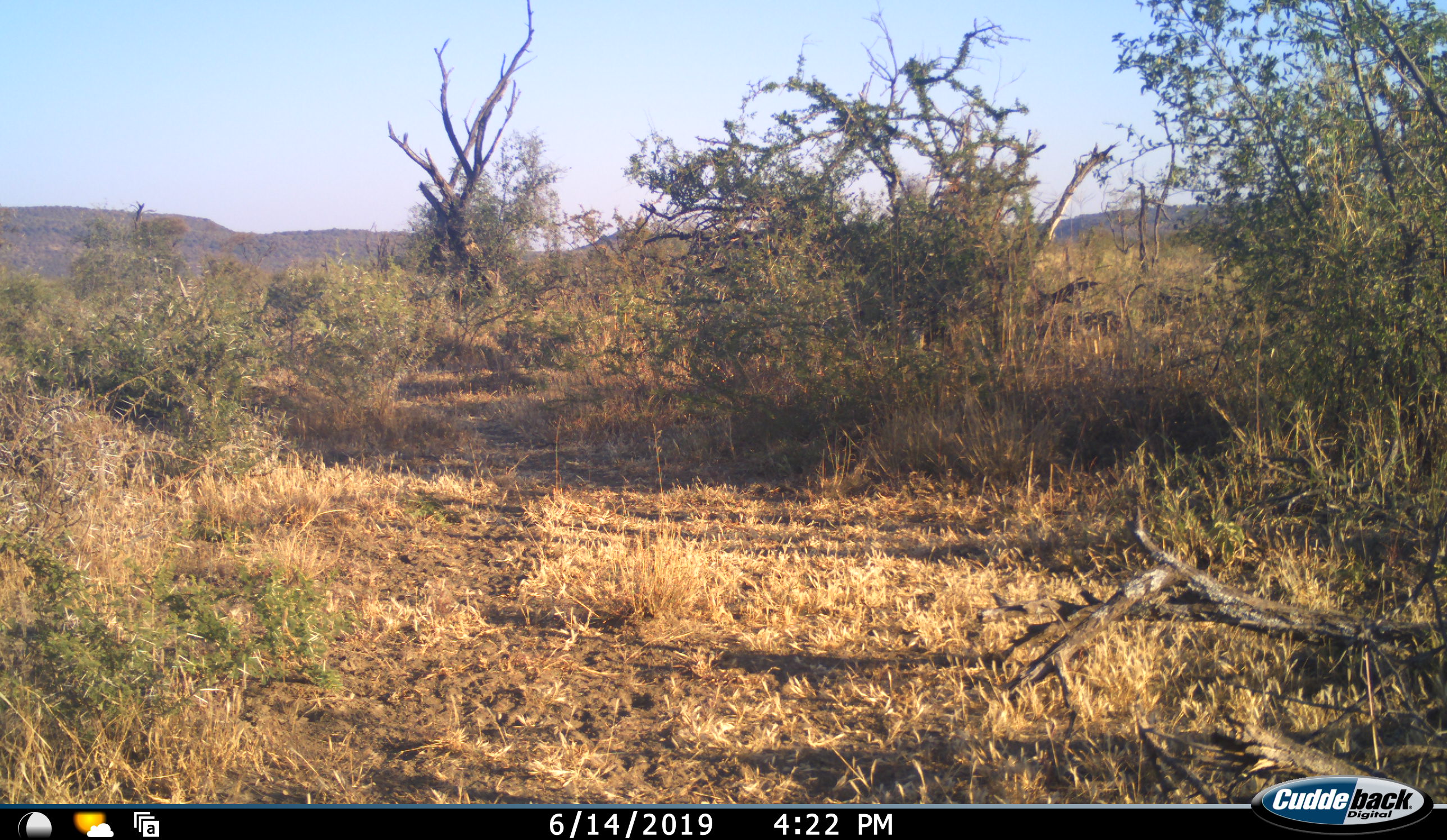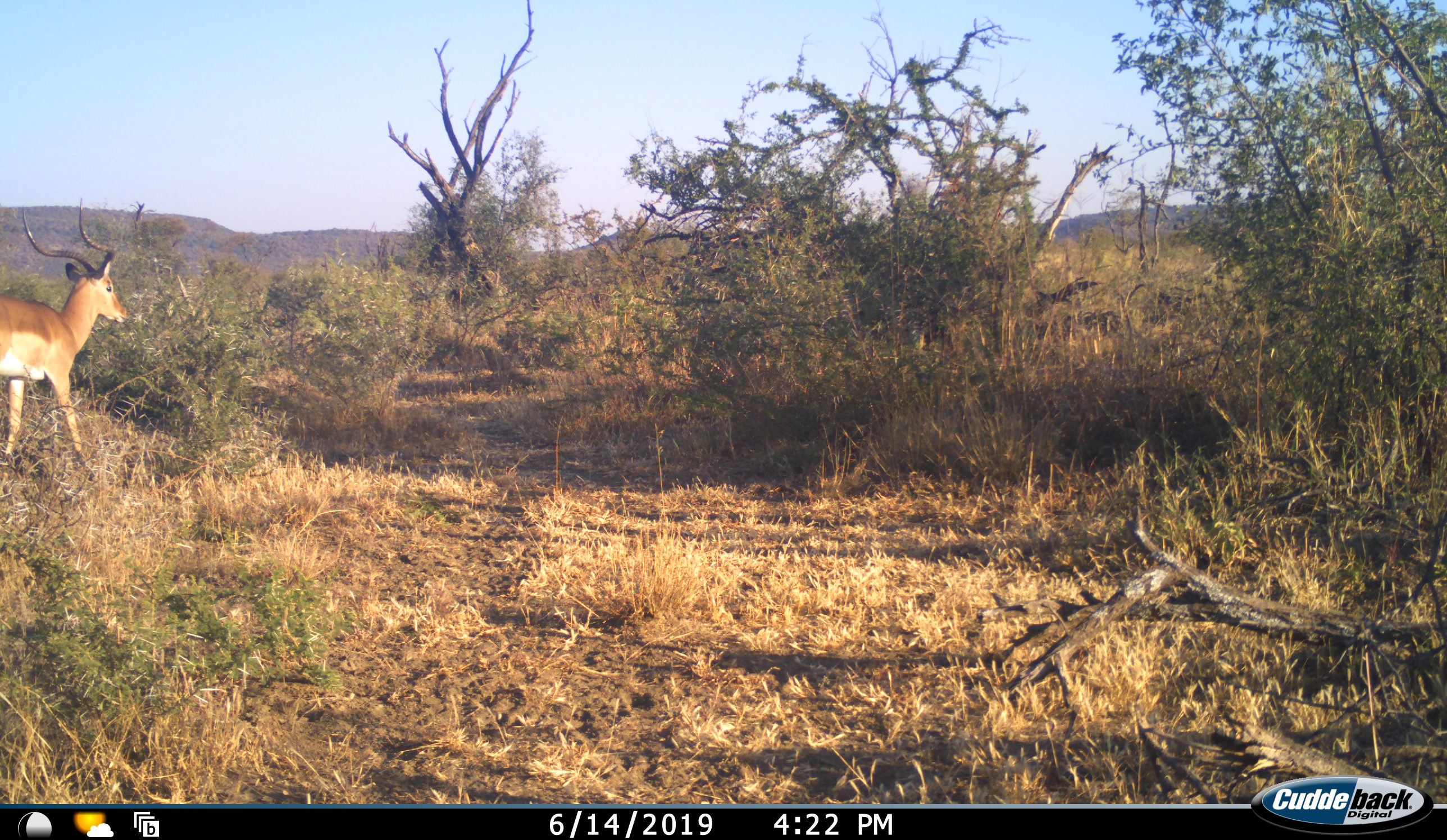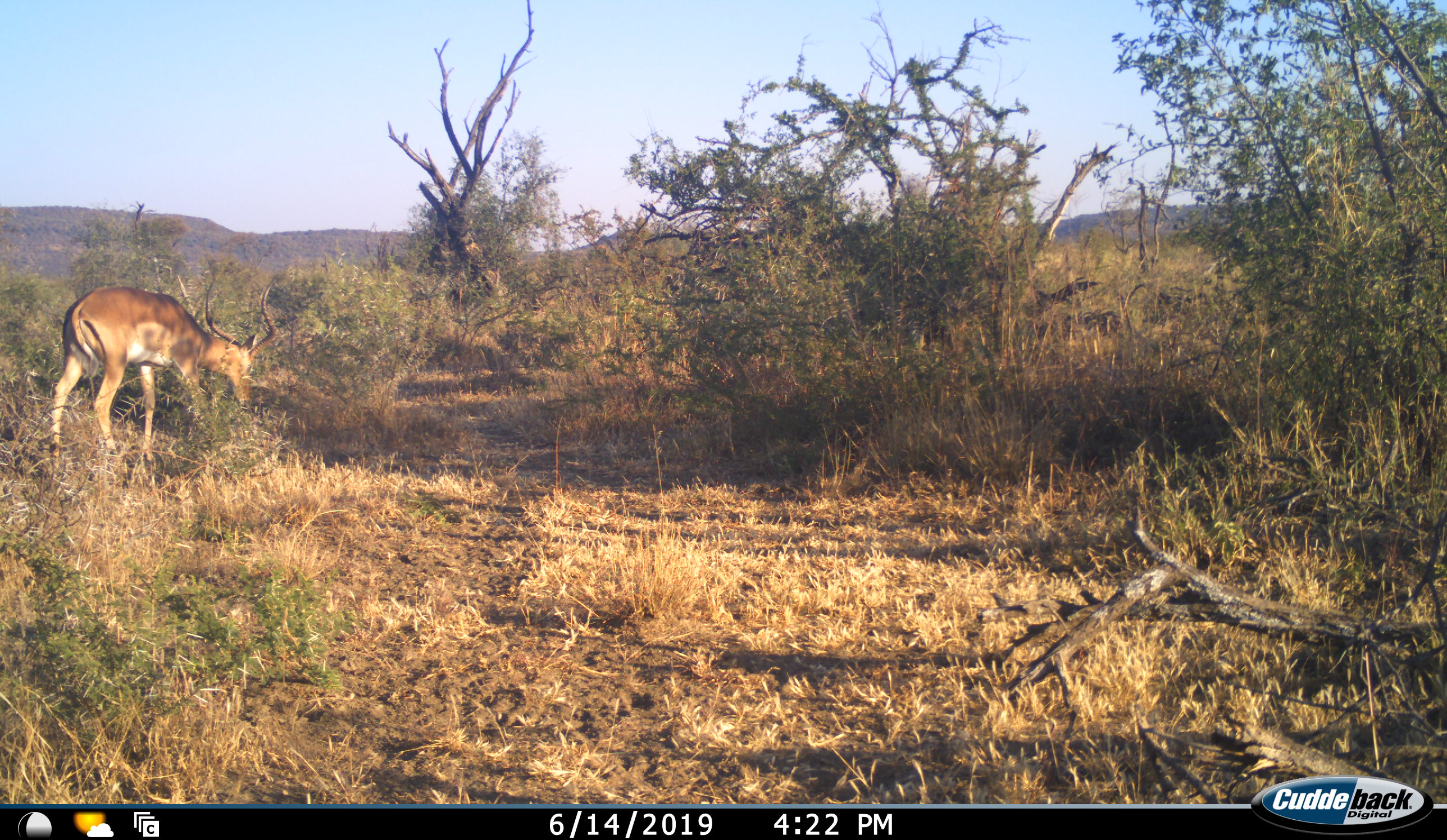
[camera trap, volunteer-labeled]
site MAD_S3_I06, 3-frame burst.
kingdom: Animalia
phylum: Chordata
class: Mammalia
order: Artiodactyla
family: Bovidae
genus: Aepyceros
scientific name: Aepyceros melampus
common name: impala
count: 1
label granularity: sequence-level